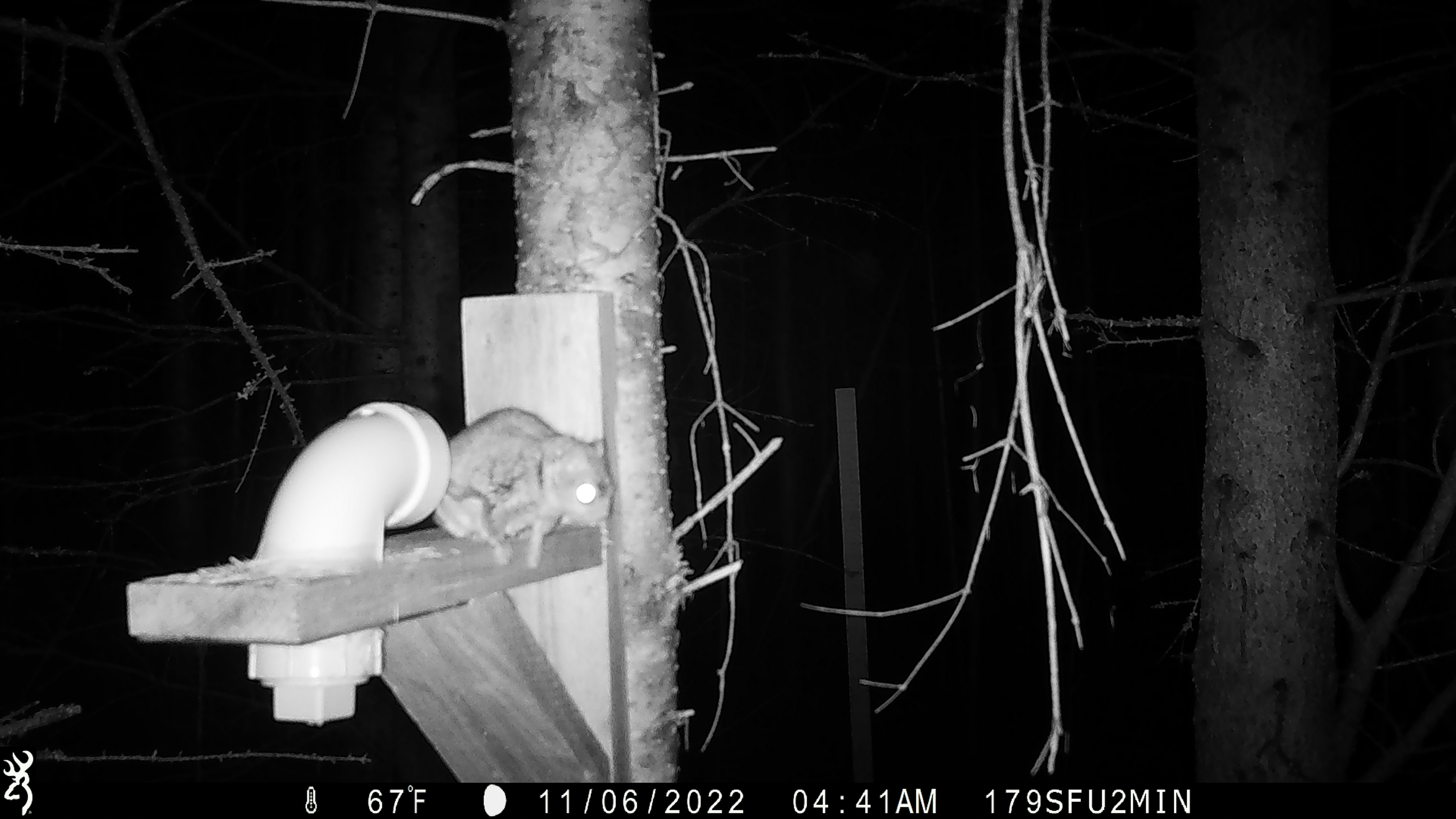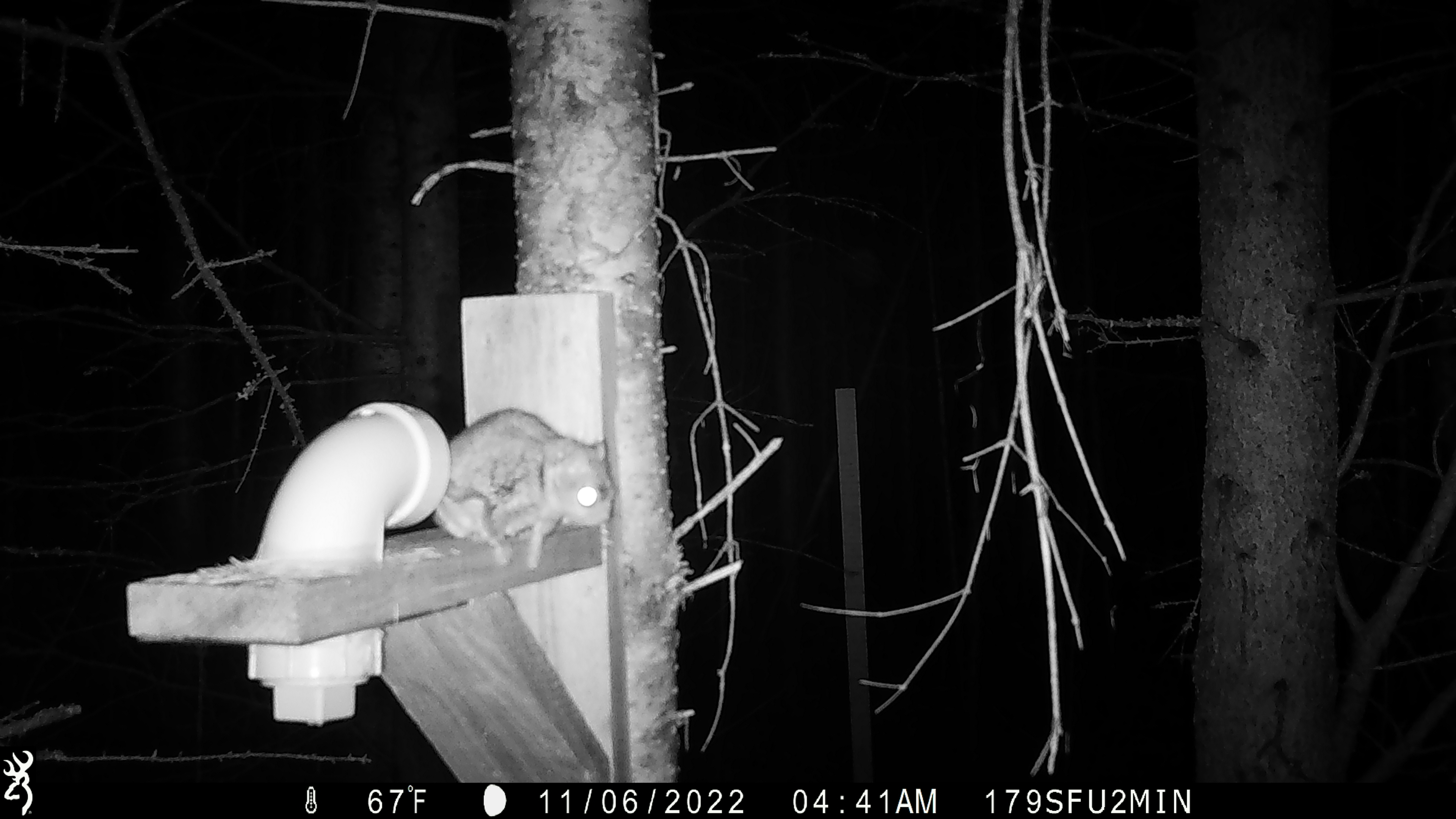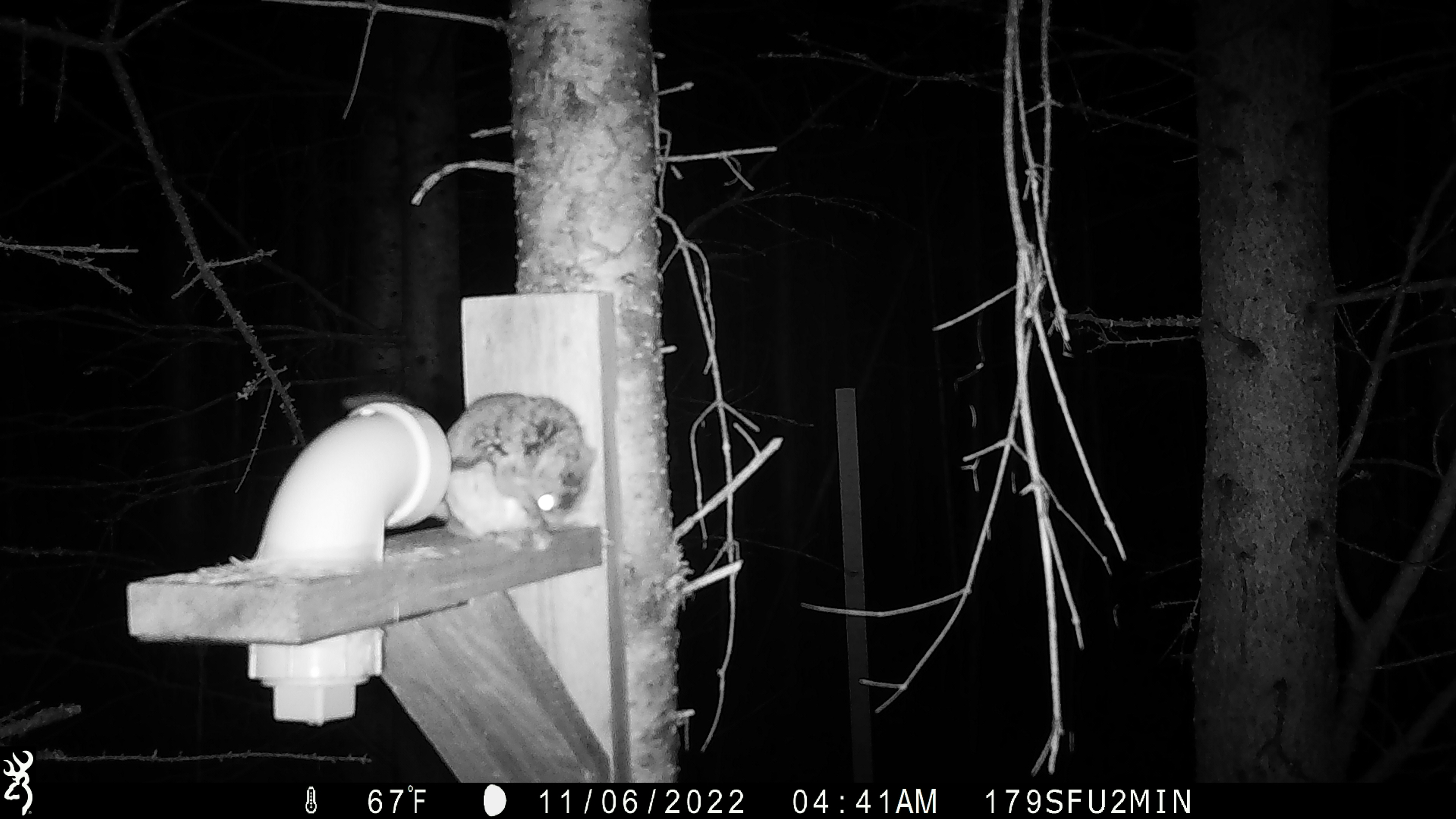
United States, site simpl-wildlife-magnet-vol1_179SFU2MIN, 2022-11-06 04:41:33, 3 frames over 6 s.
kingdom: Animalia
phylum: Chordata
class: Mammalia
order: Rodentia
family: Sciuridae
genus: Glaucomys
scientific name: Glaucomys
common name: flying squirrel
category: flying squirrel sp.